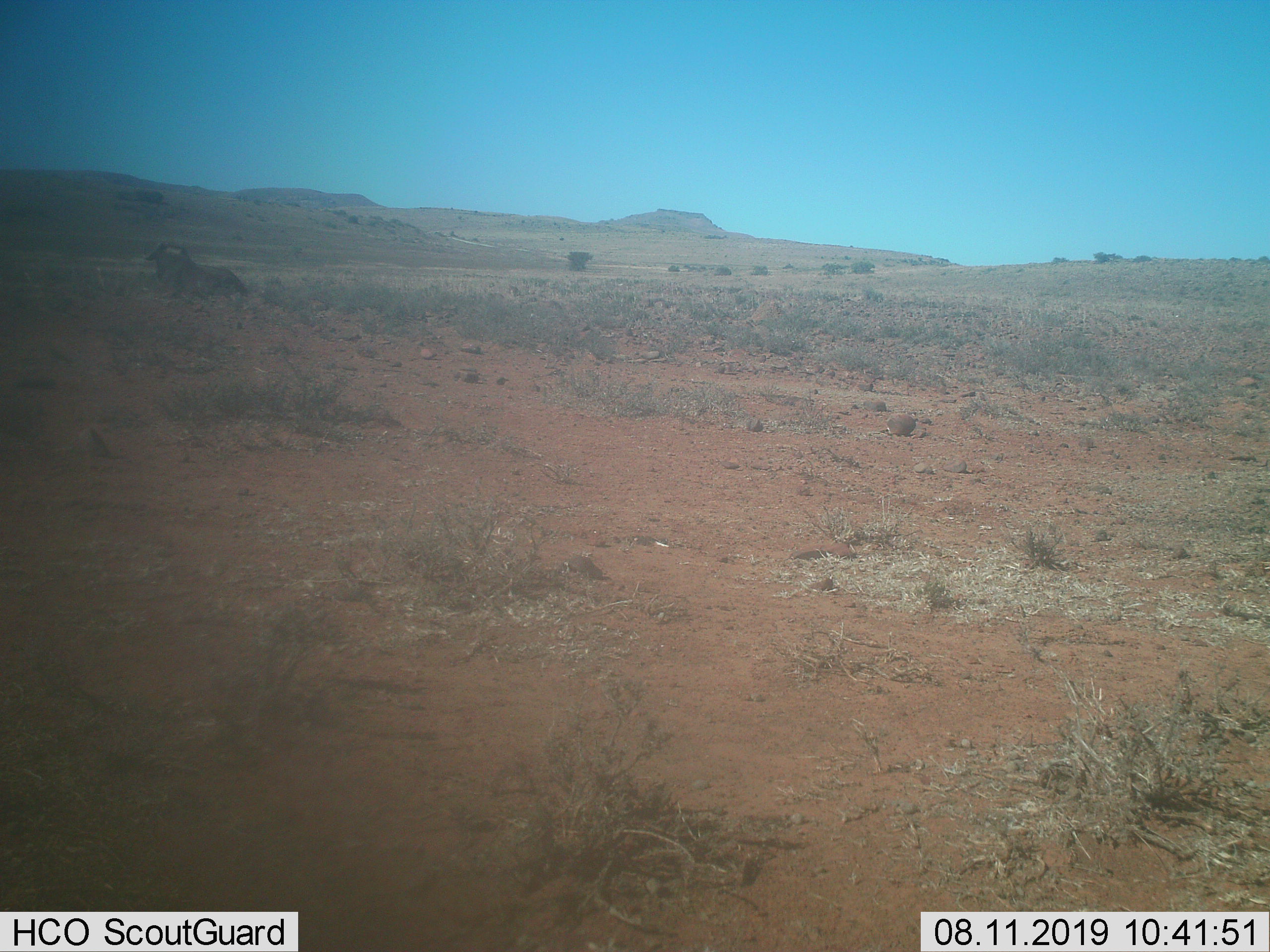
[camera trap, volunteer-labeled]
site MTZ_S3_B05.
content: unidentified animal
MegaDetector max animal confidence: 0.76